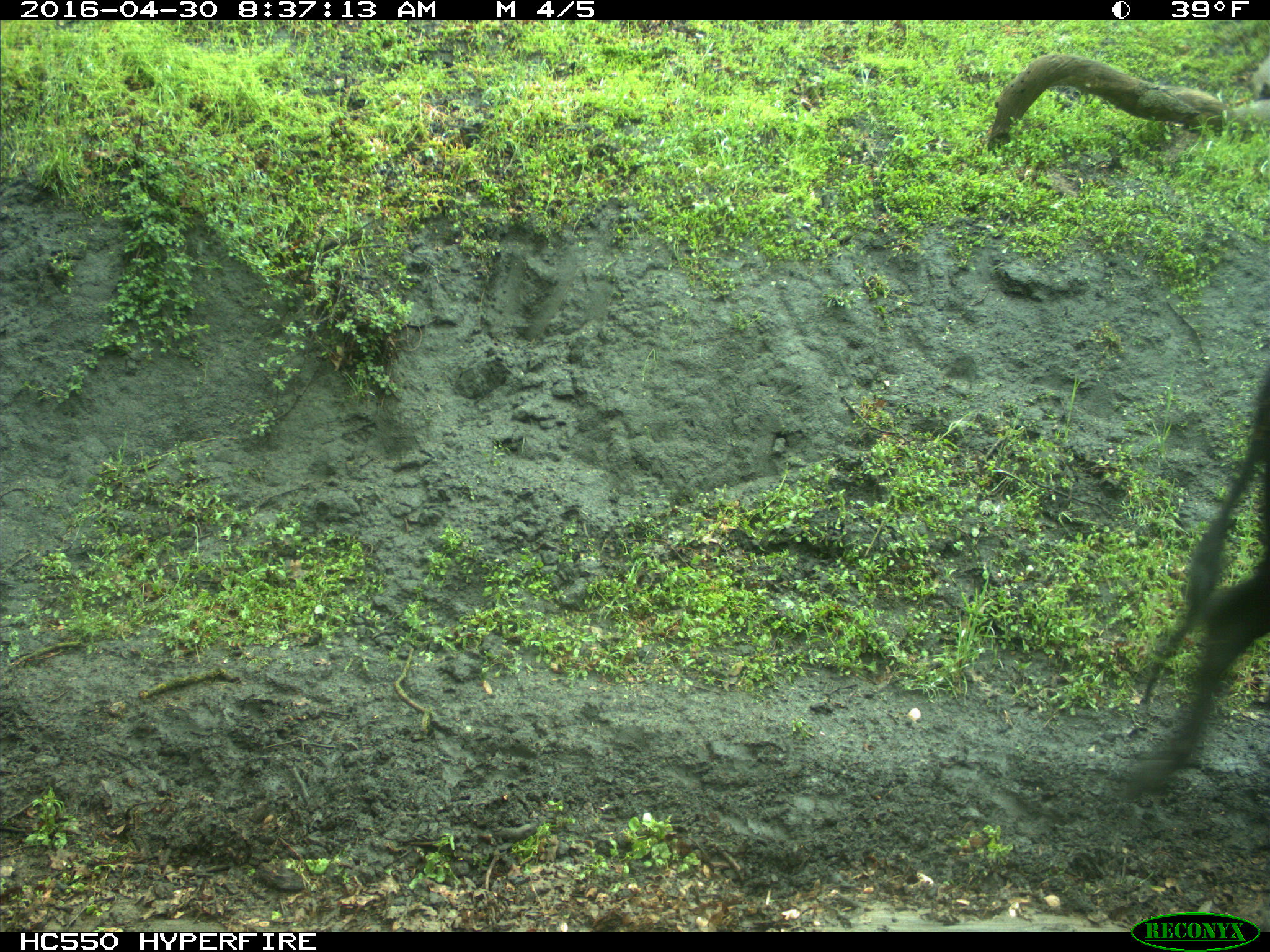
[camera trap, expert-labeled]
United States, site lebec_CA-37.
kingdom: Animalia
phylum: Chordata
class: Mammalia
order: Artiodactyla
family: Bovidae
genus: Bos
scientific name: Bos taurus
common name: domestic cow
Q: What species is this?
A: Bos taurus (domestic cow).